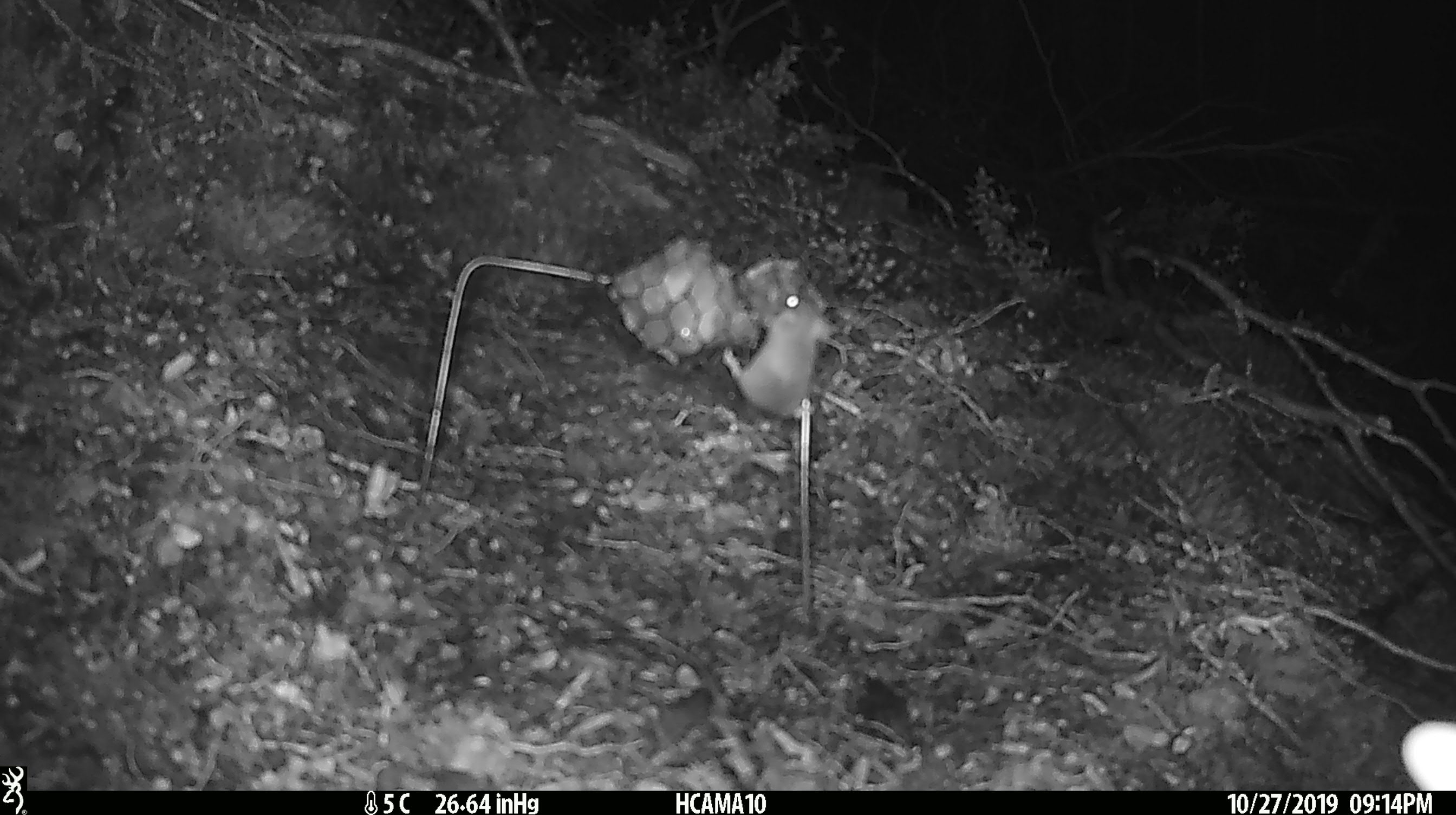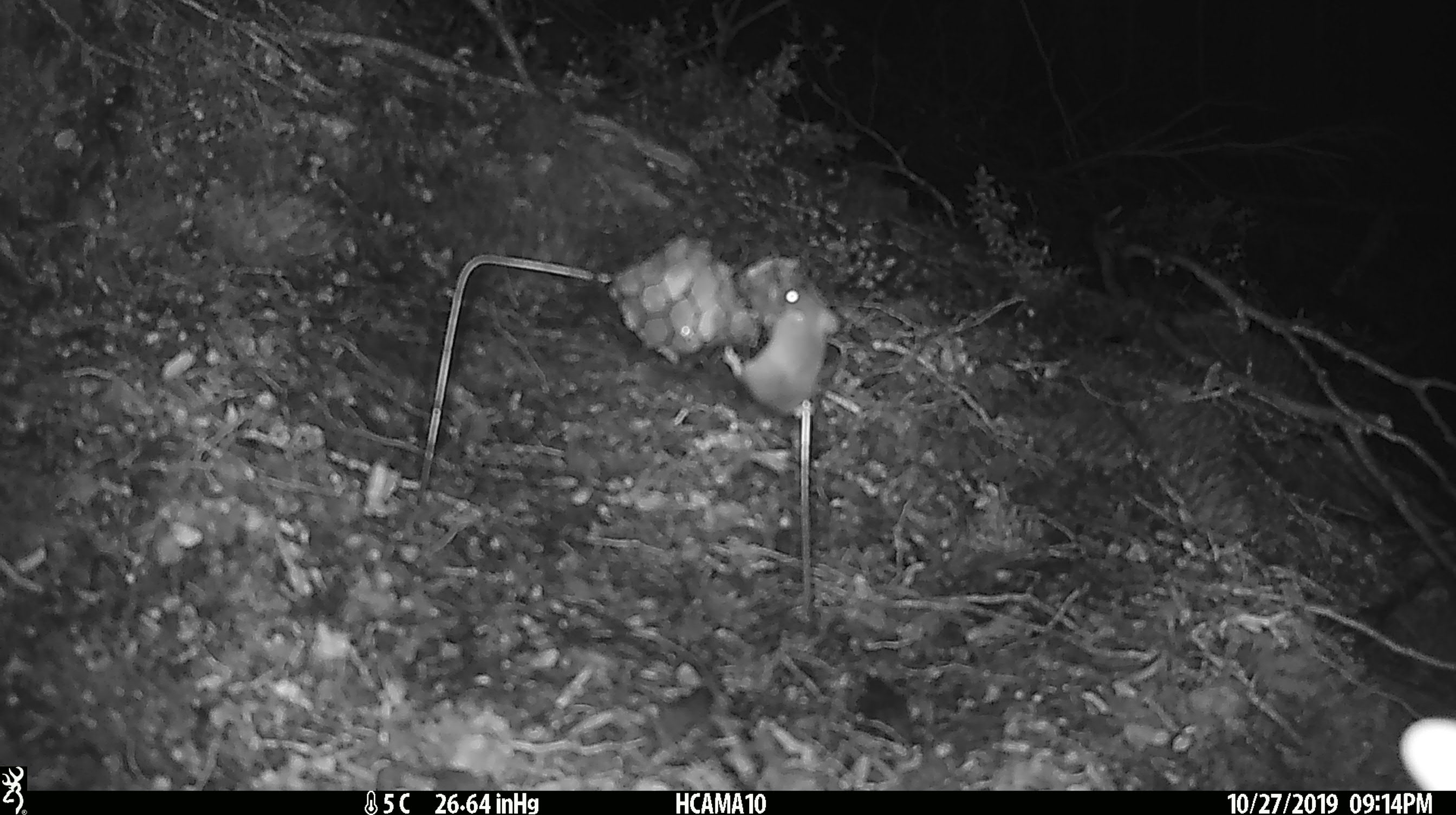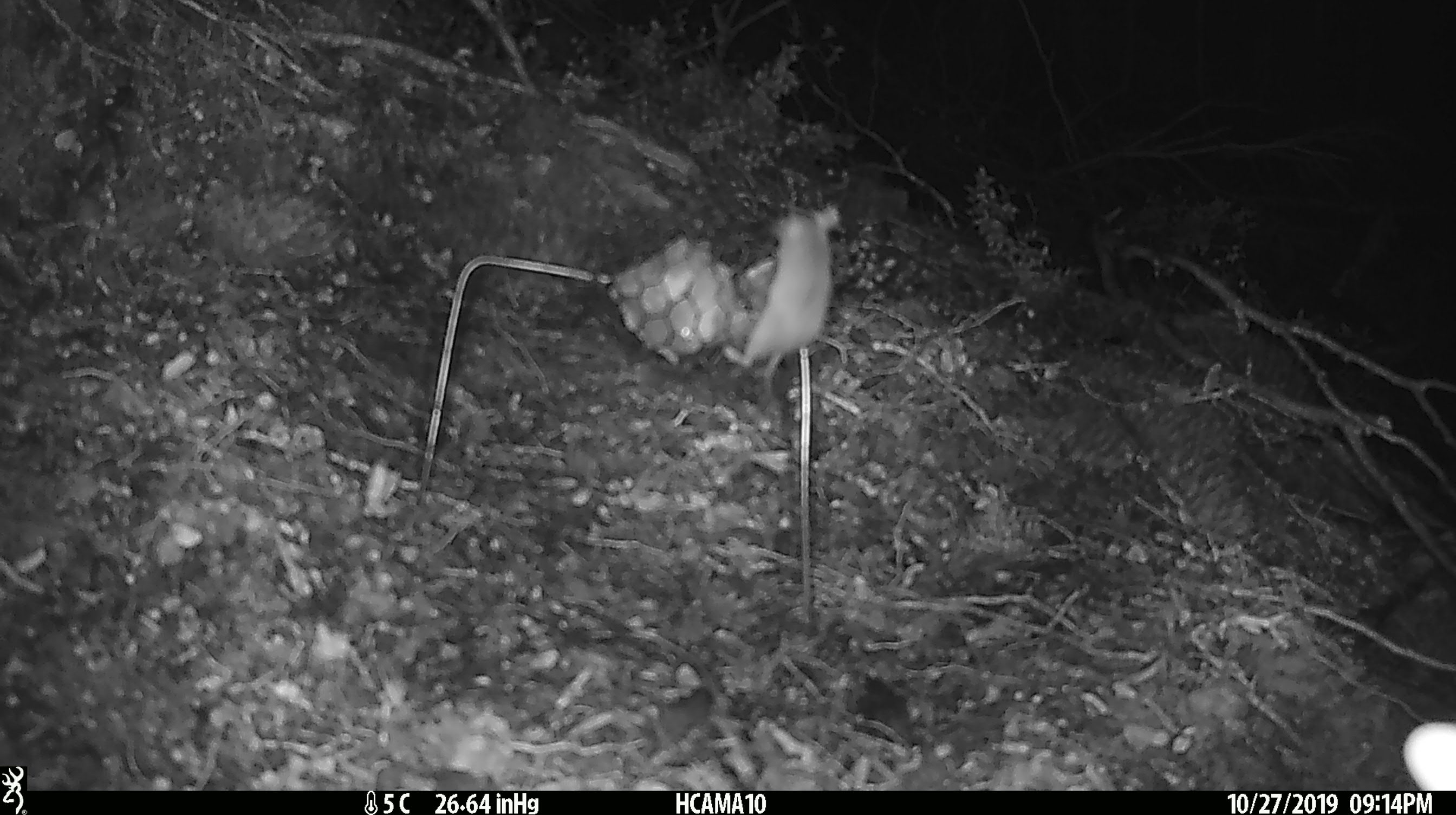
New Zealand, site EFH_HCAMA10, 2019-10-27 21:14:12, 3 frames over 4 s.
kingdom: Animalia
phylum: Chordata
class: Mammalia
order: Rodentia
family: Muridae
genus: Mus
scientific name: Mus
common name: mouse